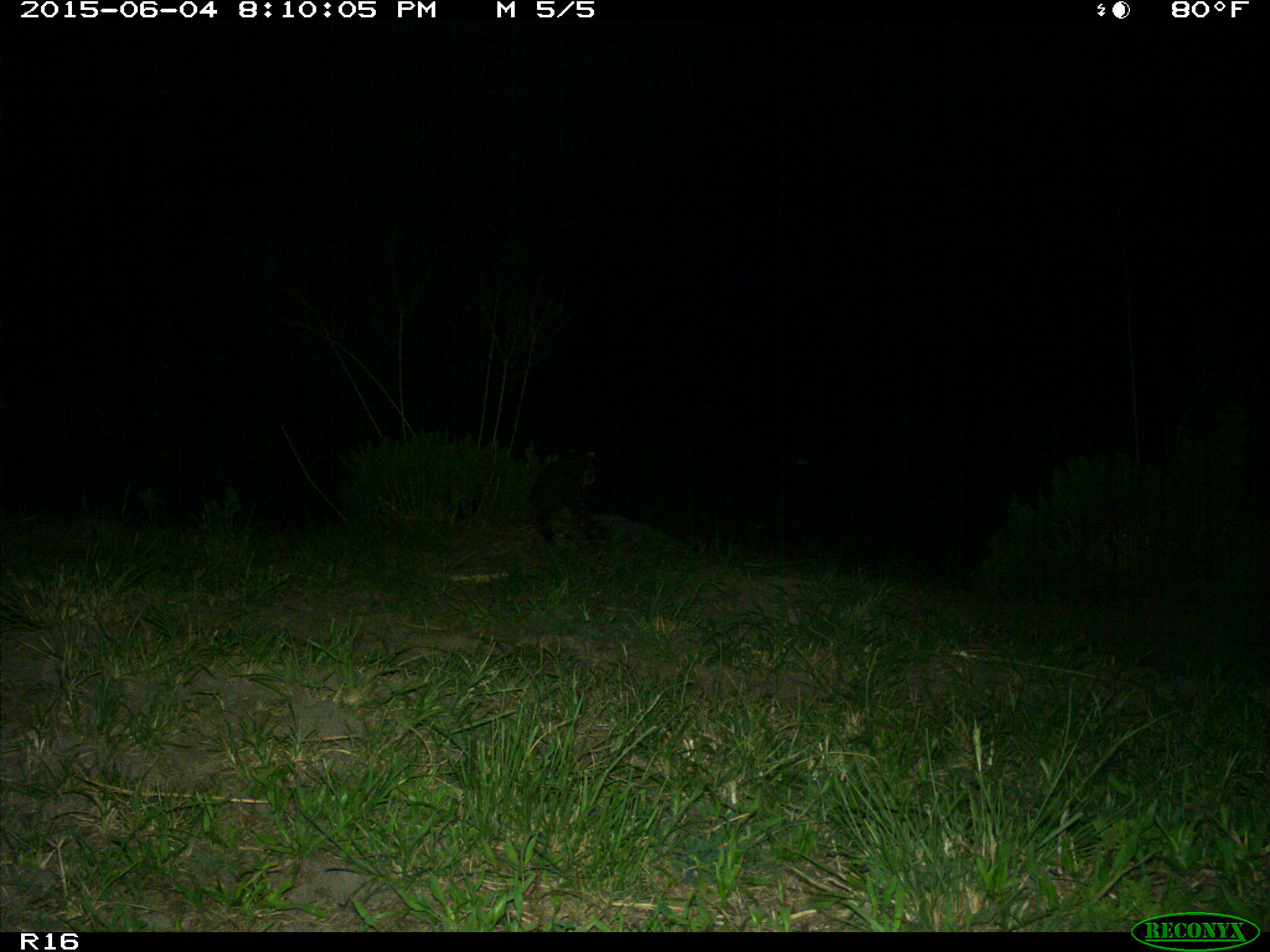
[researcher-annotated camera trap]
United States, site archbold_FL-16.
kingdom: Animalia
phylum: Chordata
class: Mammalia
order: Carnivora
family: Procyonidae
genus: Procyon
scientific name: Procyon lotor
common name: common raccoon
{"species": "Procyon lotor (common raccoon)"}